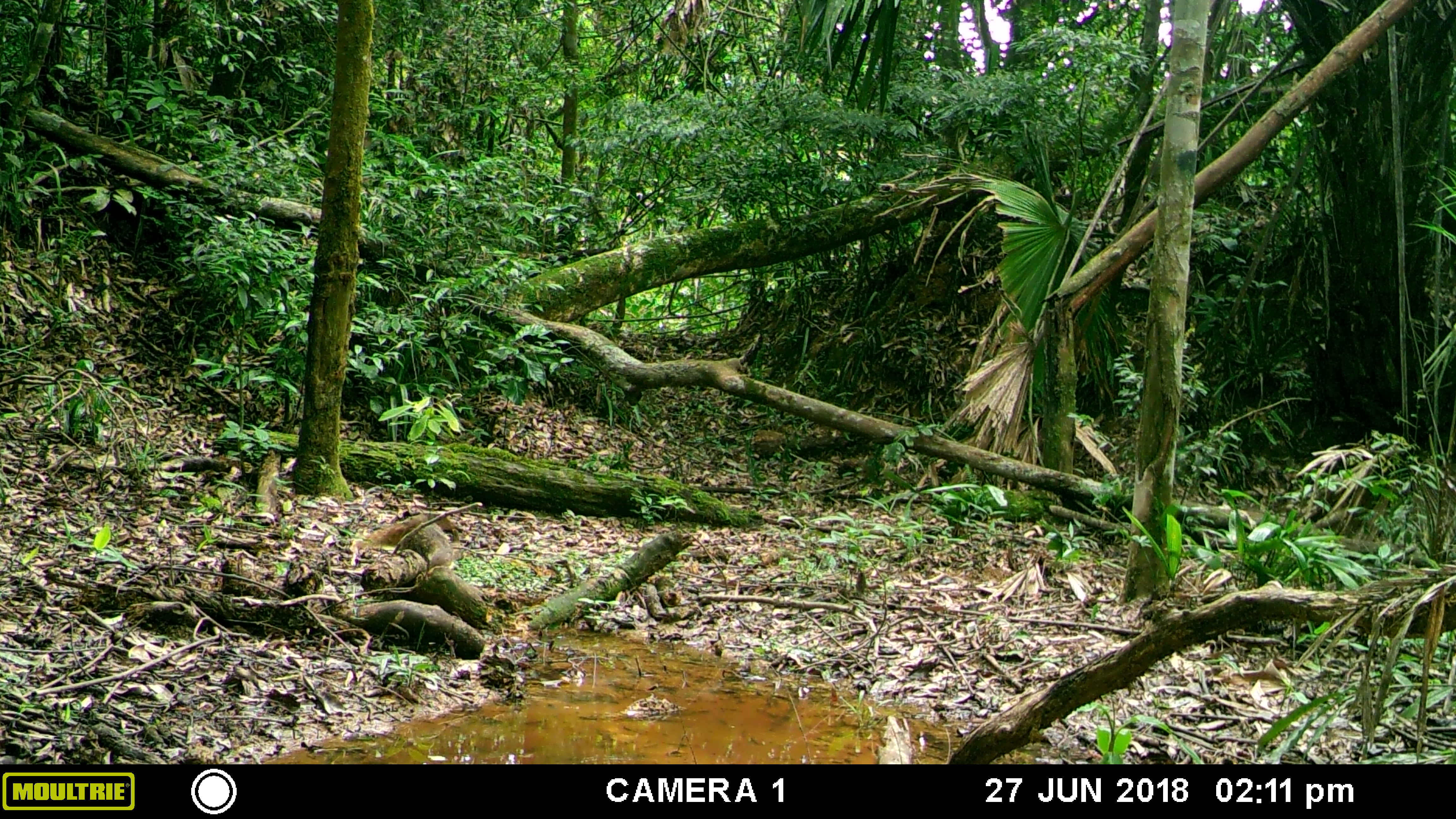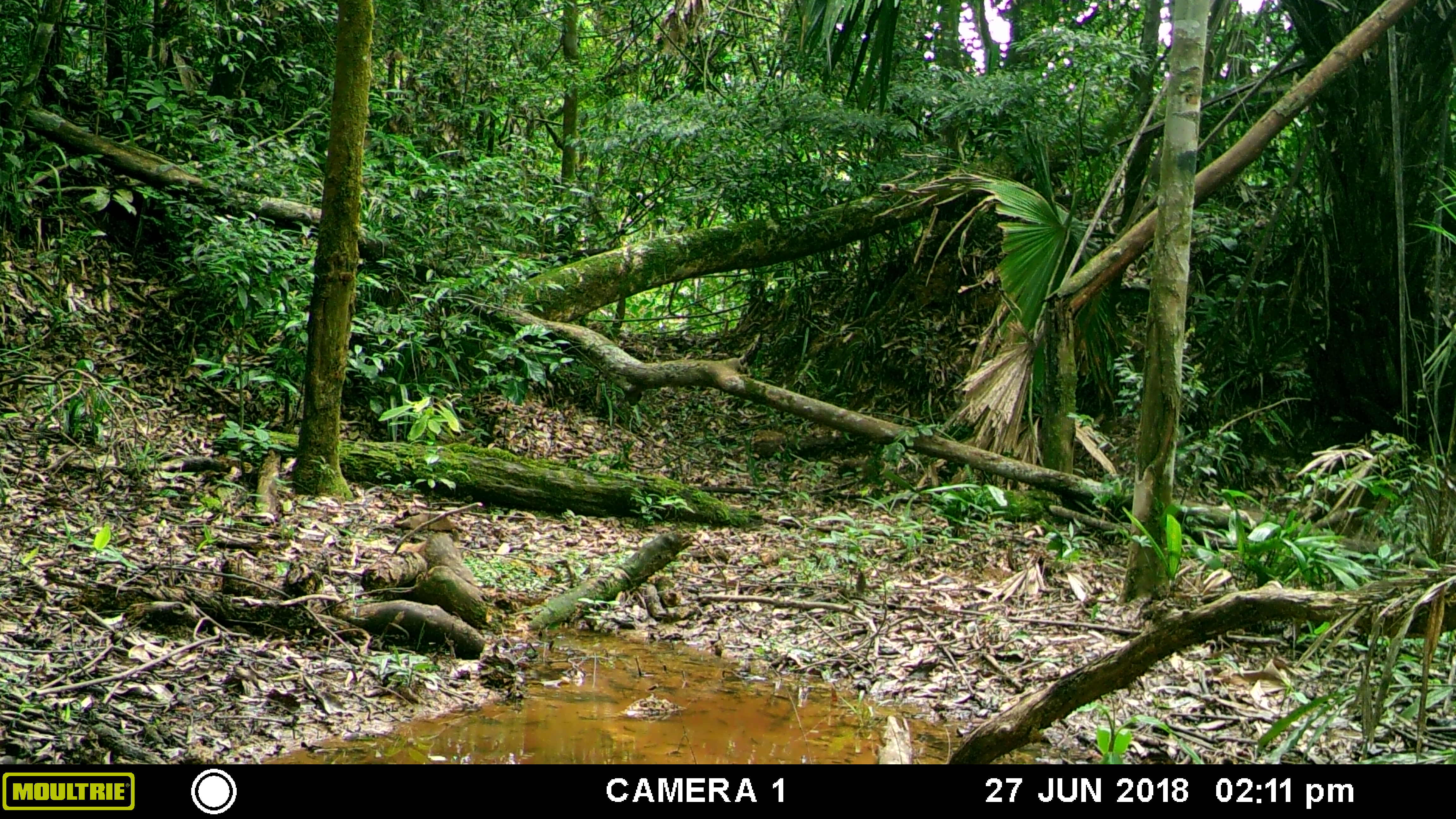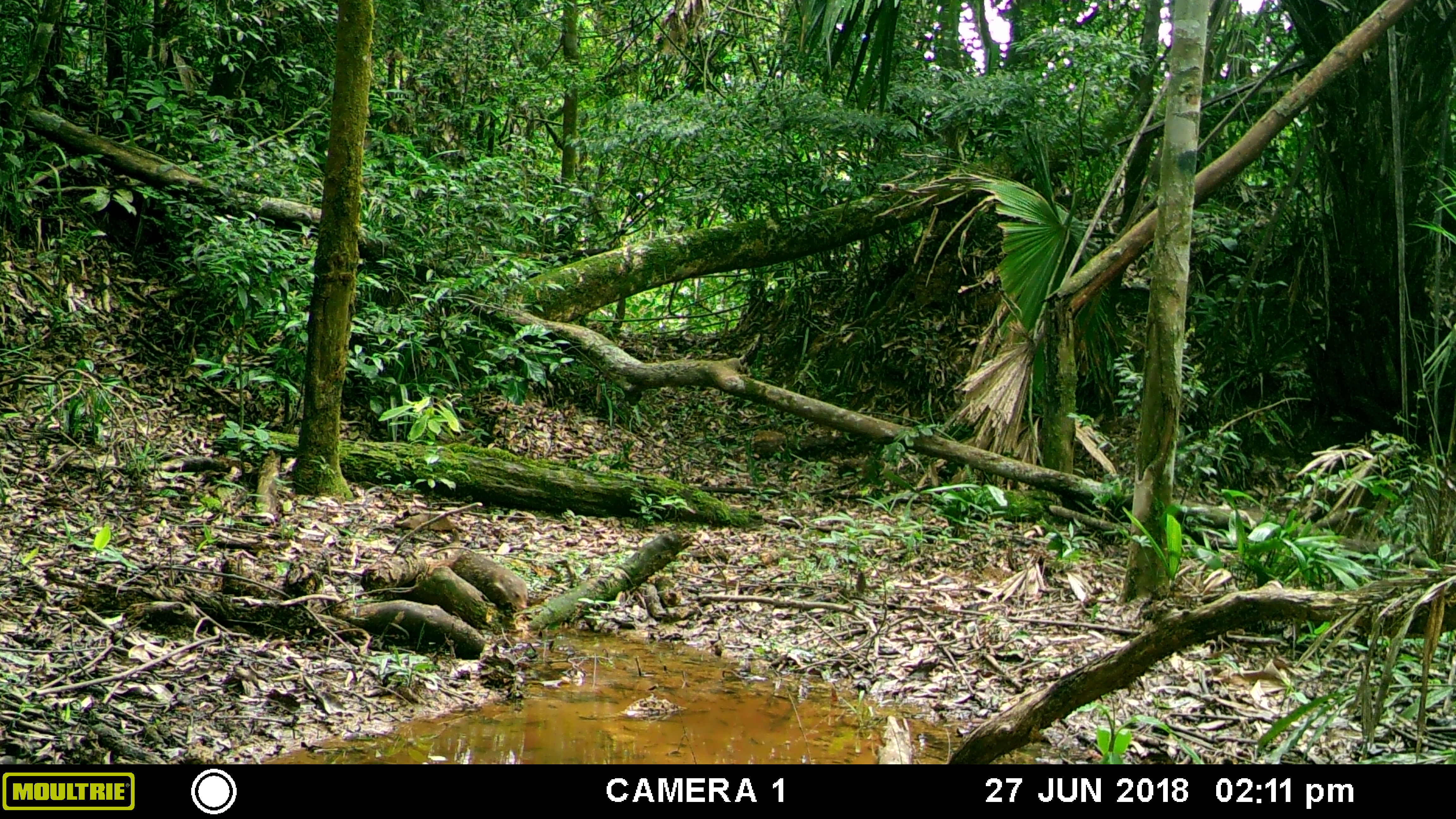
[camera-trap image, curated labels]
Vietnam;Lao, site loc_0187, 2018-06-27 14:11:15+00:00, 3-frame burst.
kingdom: Animalia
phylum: Chordata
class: Mammalia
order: Carnivora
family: Herpestidae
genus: Urva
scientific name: Urva urva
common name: crab-eating mongoose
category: crab eating mongoose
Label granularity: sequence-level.